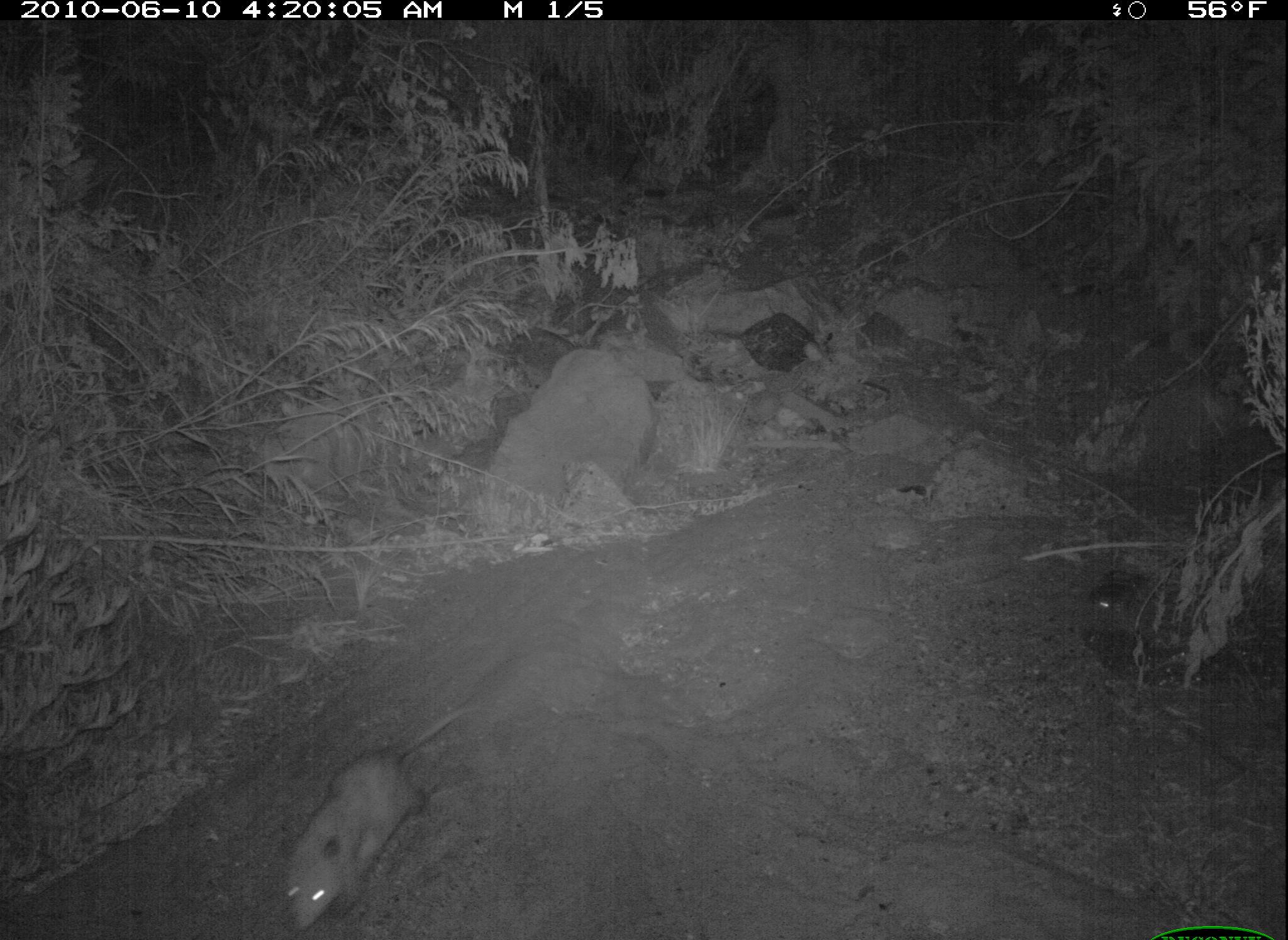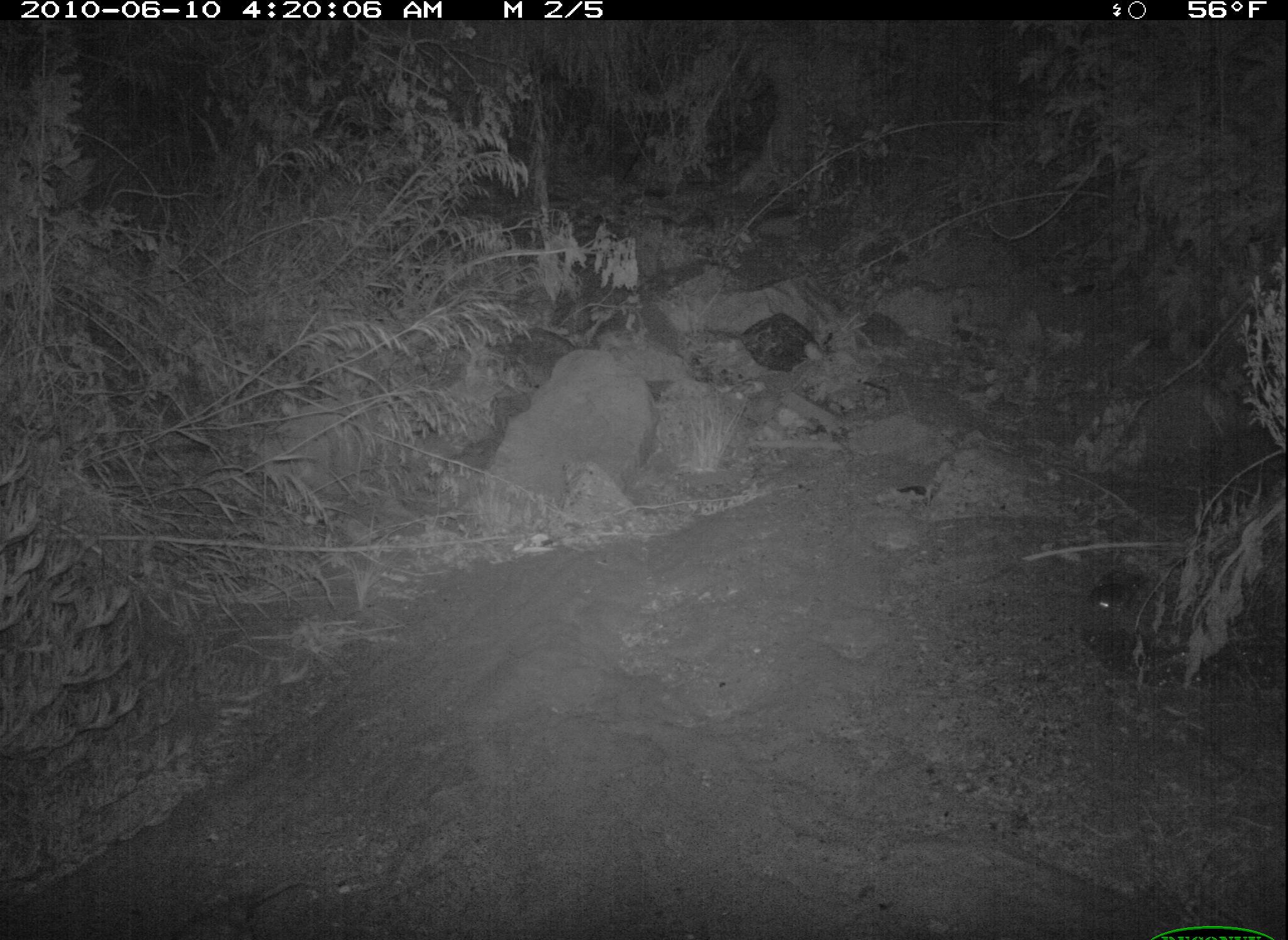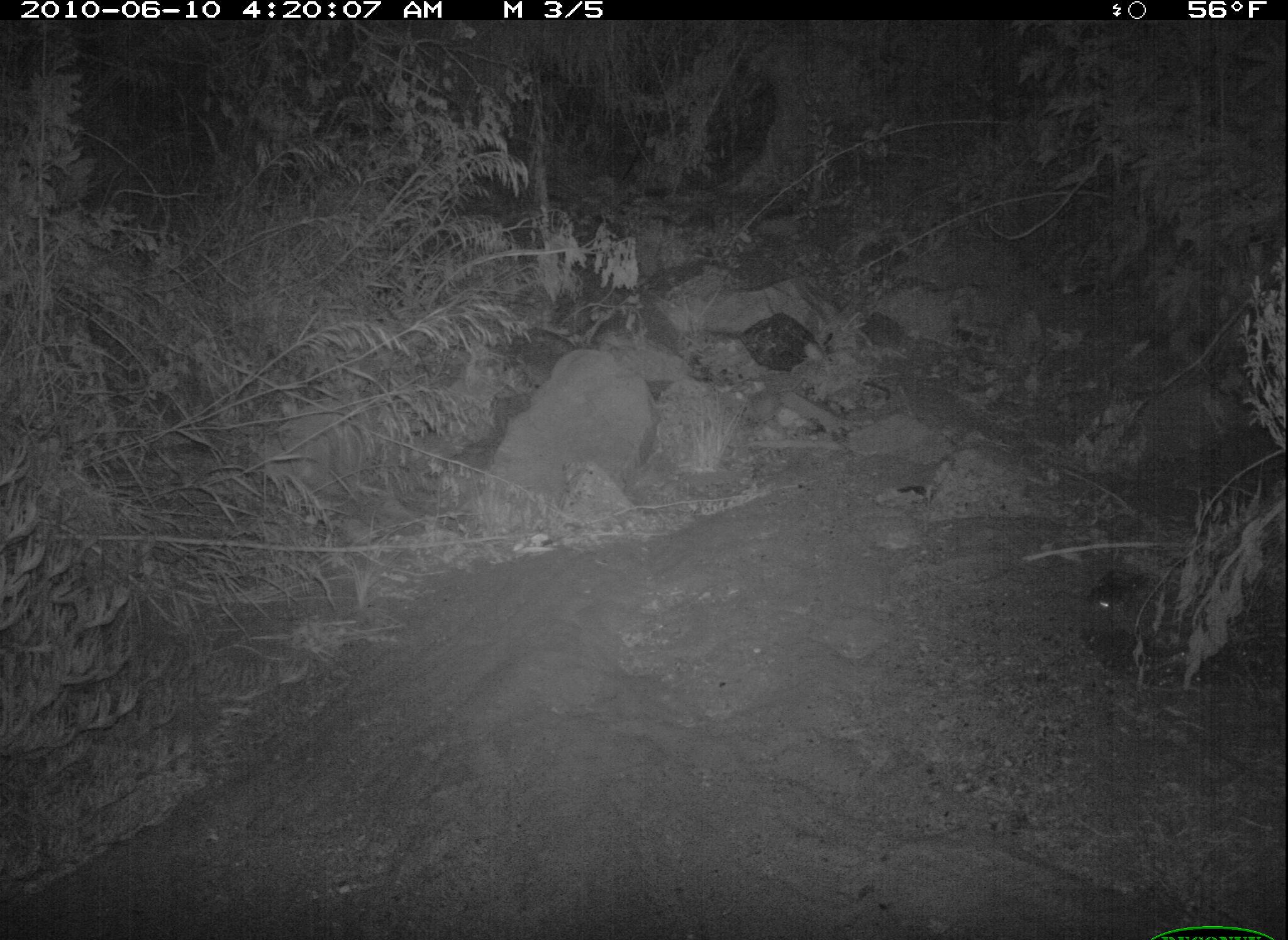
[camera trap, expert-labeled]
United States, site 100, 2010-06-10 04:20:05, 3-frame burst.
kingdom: Animalia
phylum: Chordata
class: Mammalia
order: Didelphimorphia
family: Didelphidae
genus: Didelphis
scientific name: Didelphis virginiana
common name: virginia opossum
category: opossum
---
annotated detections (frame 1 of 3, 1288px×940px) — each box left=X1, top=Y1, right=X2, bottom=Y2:
opossum: left=271, top=698, right=480, bottom=937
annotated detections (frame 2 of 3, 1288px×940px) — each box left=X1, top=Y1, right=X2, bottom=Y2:
opossum: left=167, top=873, right=314, bottom=940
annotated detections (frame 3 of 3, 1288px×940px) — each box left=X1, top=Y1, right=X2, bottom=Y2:
opossum: left=1088, top=565, right=1266, bottom=662